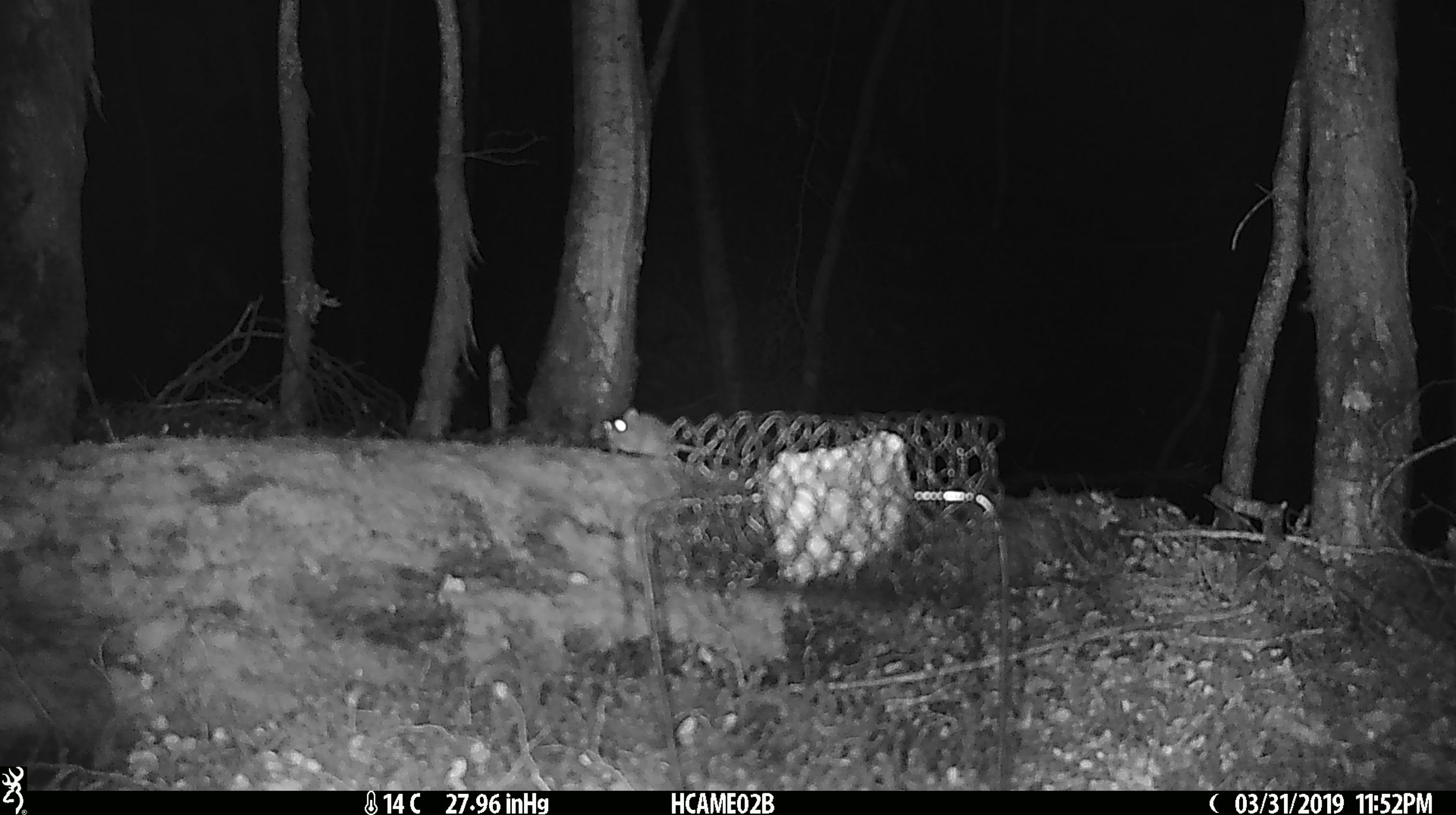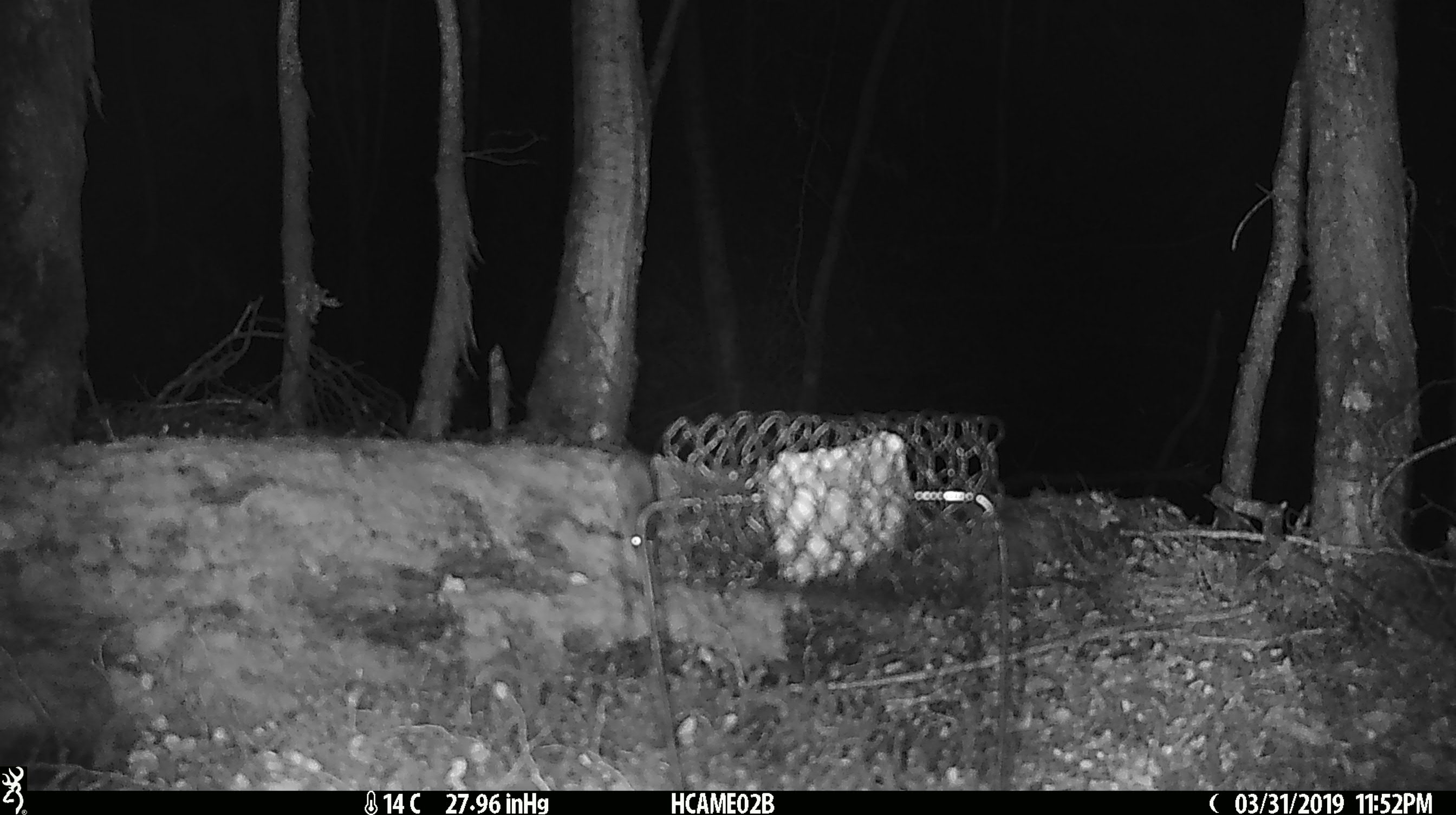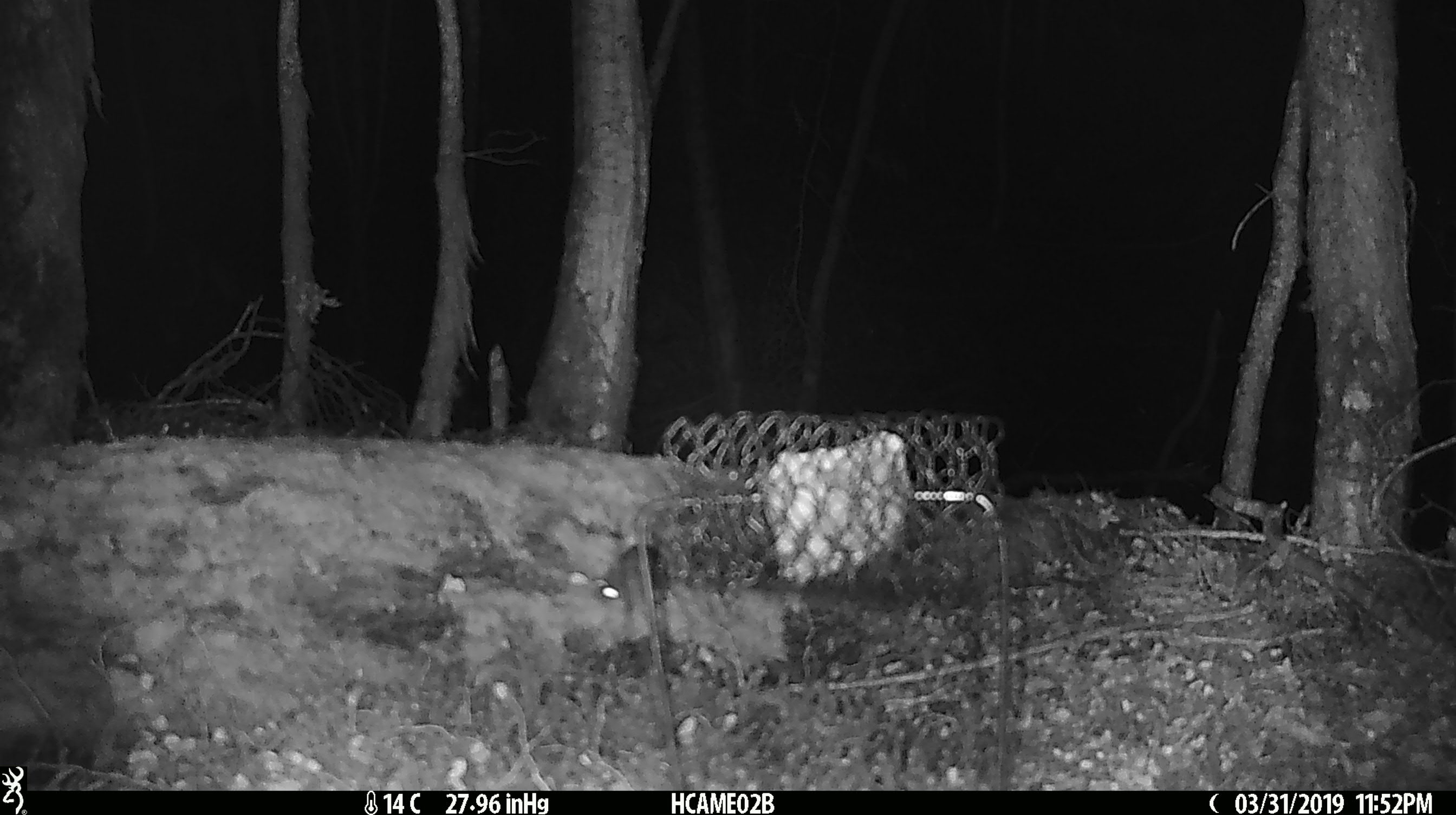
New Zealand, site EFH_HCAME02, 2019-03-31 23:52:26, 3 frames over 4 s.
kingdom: Animalia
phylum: Chordata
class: Mammalia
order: Rodentia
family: Muridae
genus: Mus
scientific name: Mus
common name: mouse